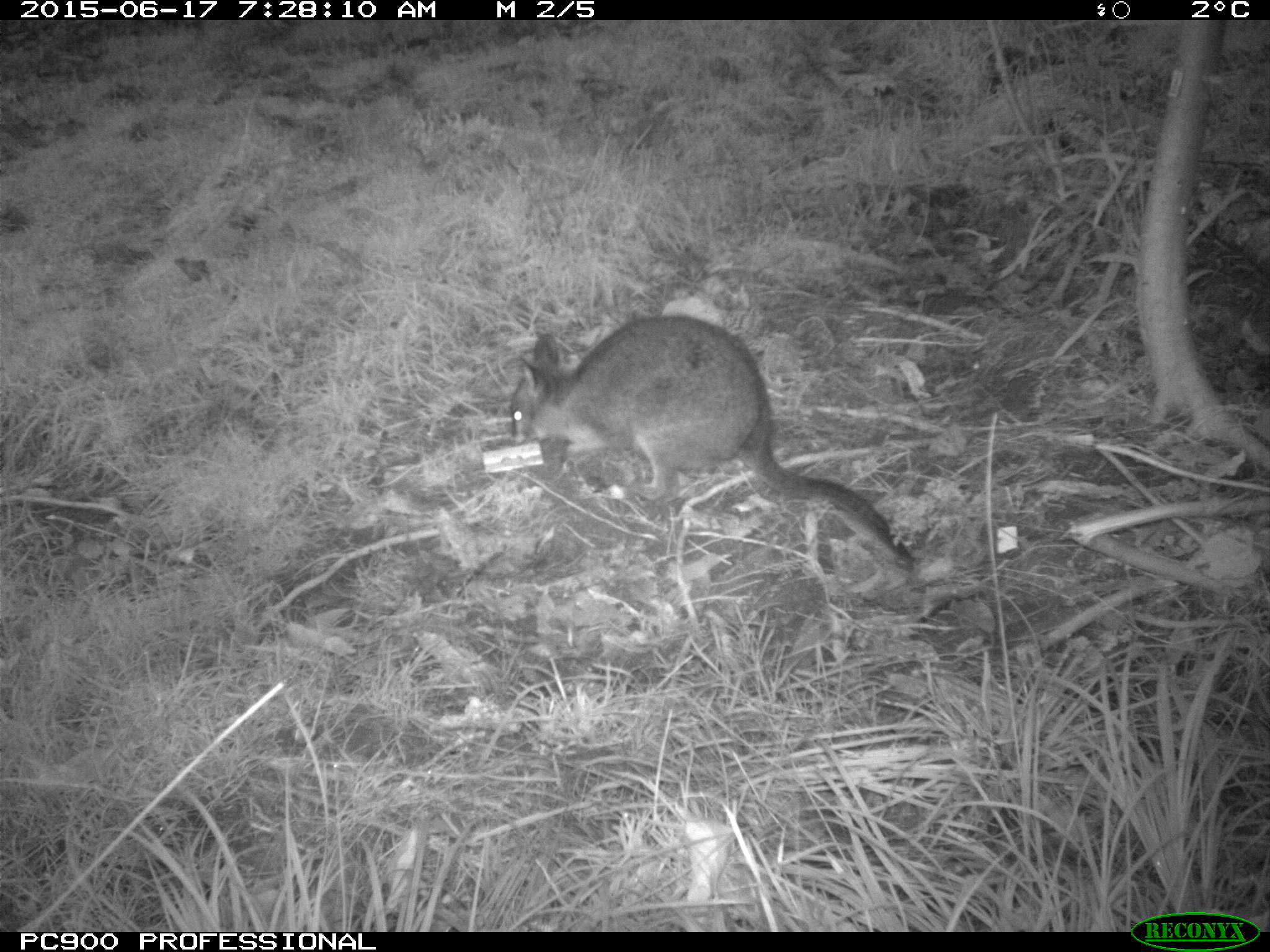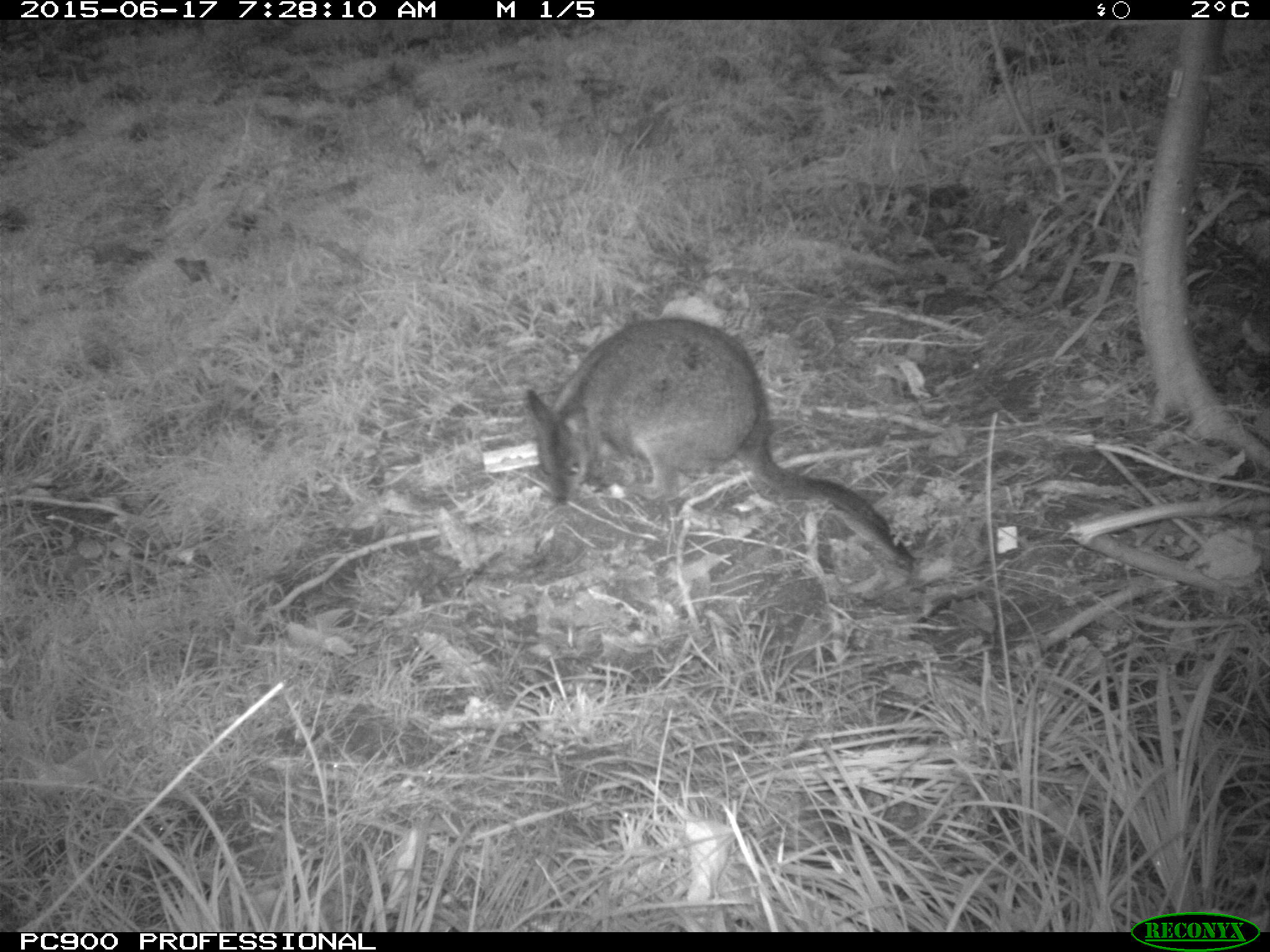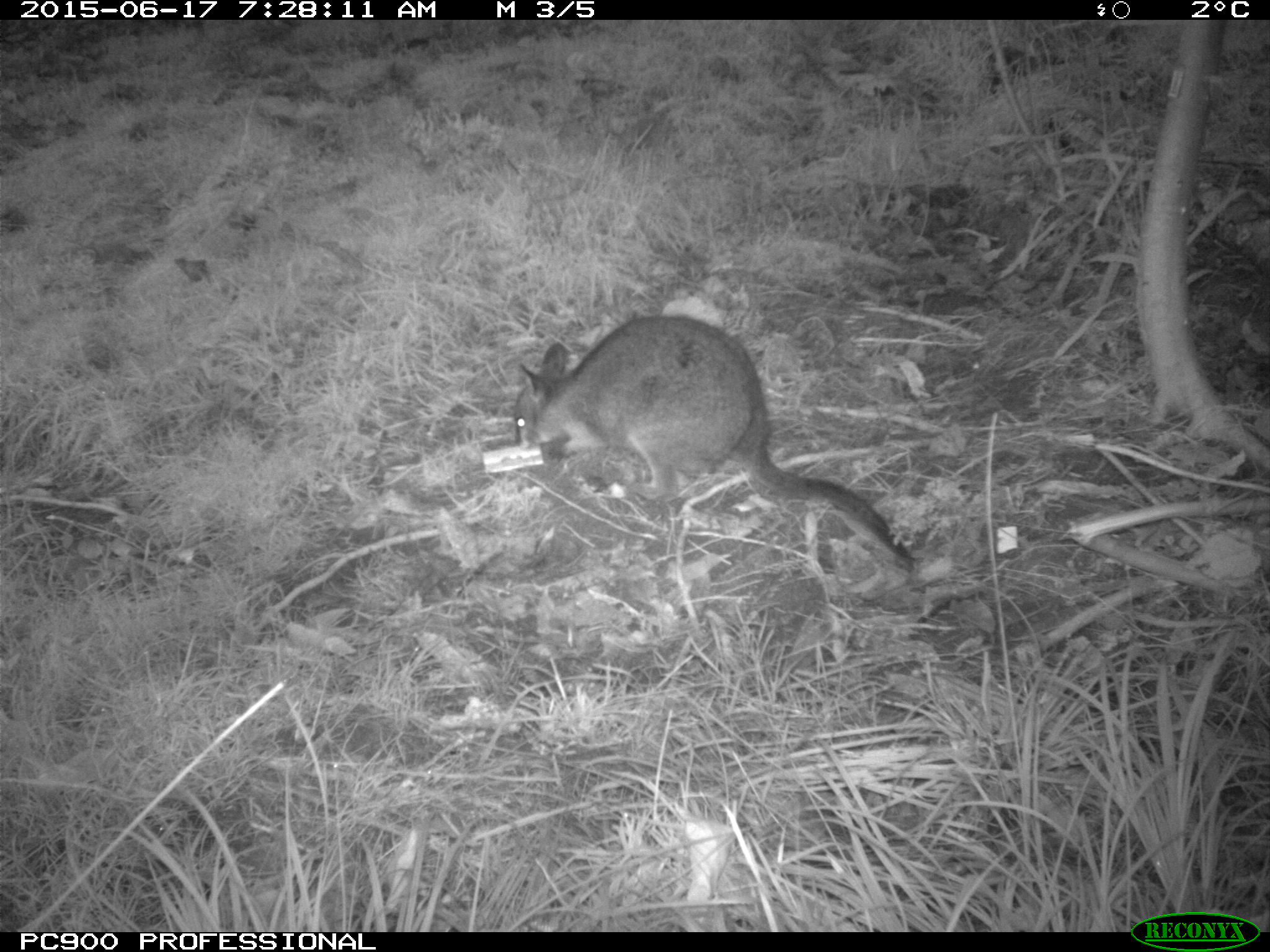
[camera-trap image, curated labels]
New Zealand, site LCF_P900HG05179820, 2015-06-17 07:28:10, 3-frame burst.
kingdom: Animalia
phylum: Chordata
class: Mammalia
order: Diprotodontia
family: Macropodidae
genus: Notamacropus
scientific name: Notamacropus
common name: wallaby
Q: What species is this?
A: Wallaby (Notamacropus).